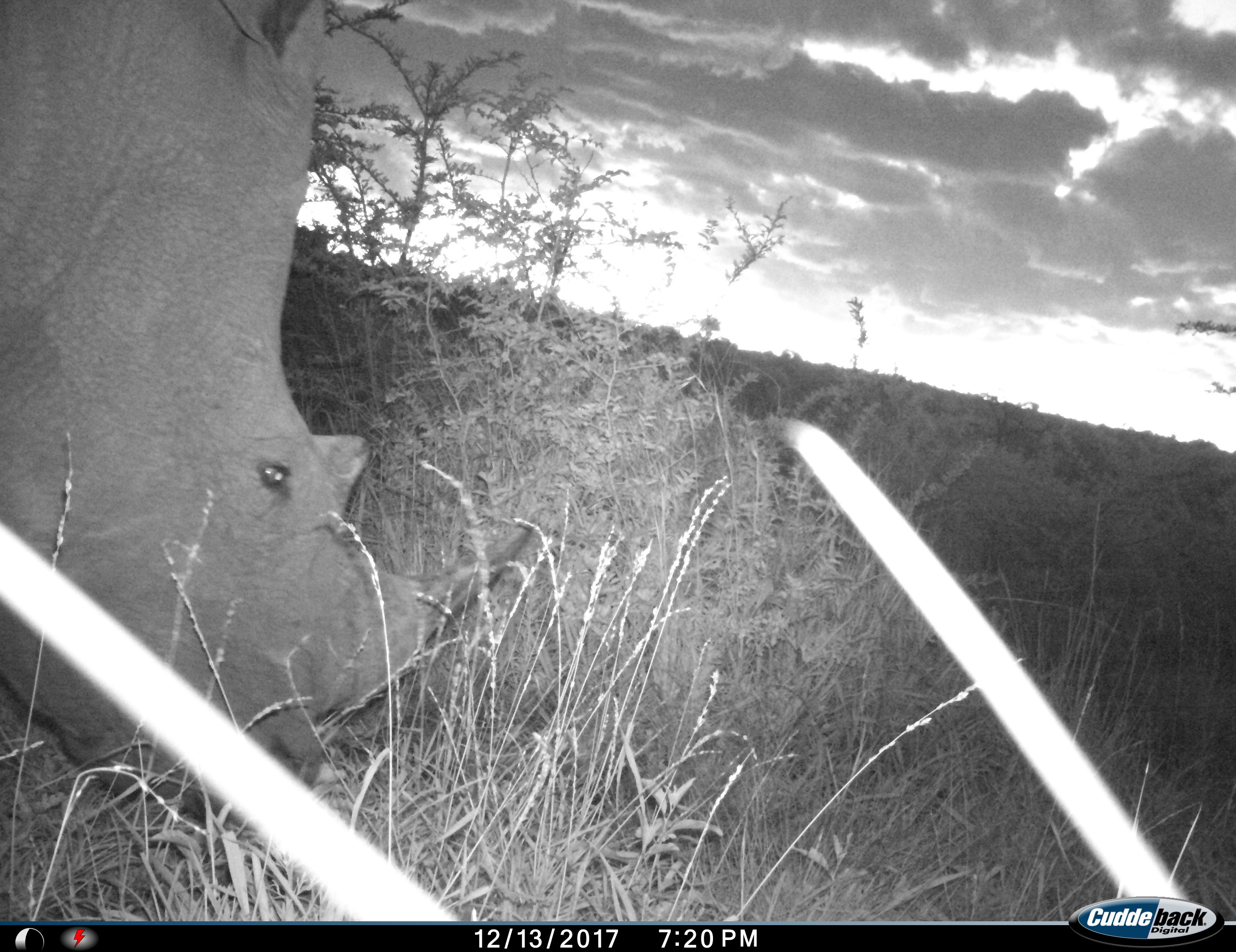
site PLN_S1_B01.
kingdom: Animalia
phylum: Chordata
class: Mammalia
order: Perissodactyla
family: Rhinocerotidae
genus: Ceratotherium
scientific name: Ceratotherium simum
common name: white rhinoceros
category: rhinoceroswhite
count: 1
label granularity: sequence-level